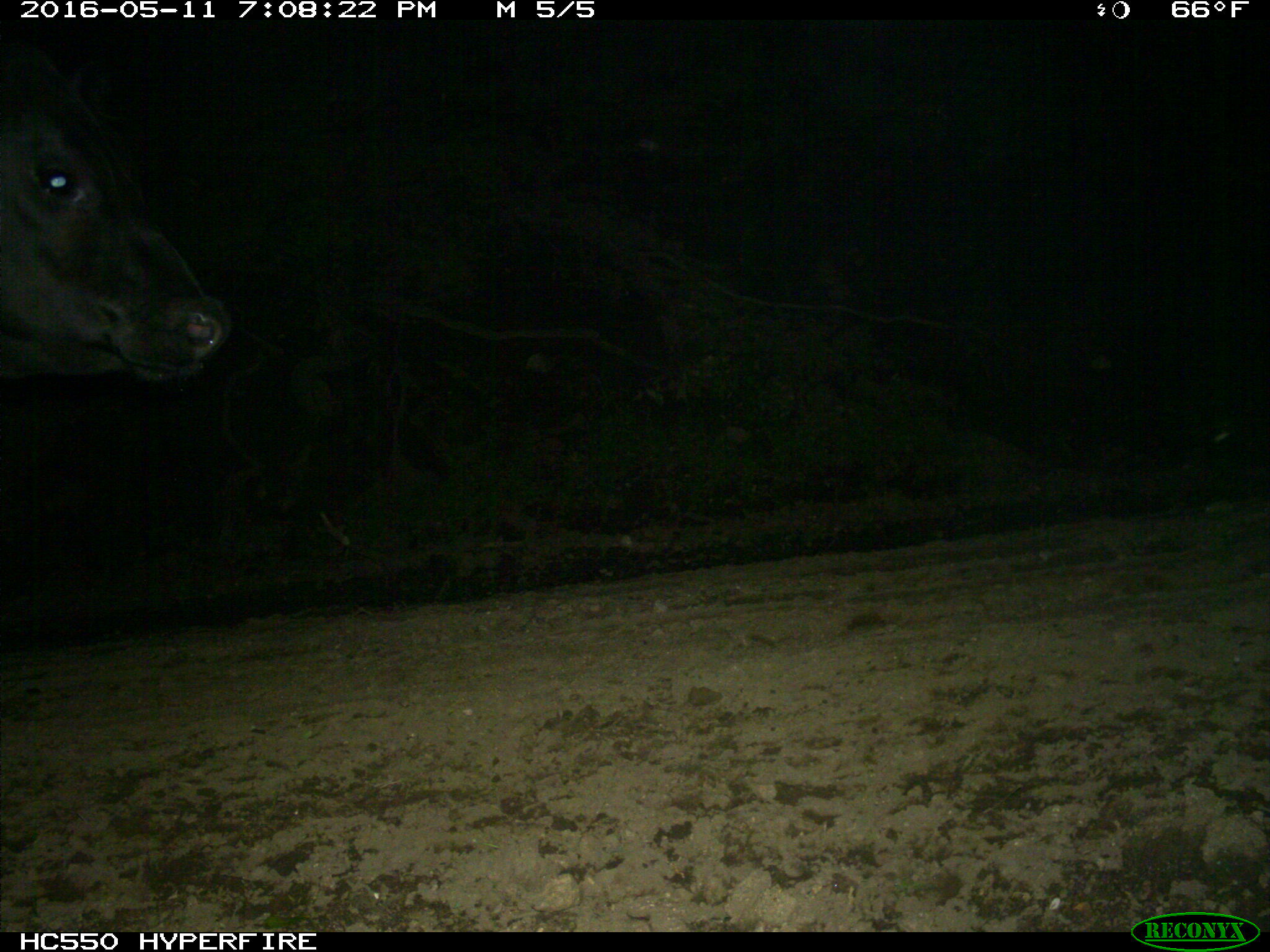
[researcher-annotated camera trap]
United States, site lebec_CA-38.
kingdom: Animalia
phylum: Chordata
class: Mammalia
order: Artiodactyla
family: Bovidae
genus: Bos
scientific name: Bos taurus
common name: domestic cow